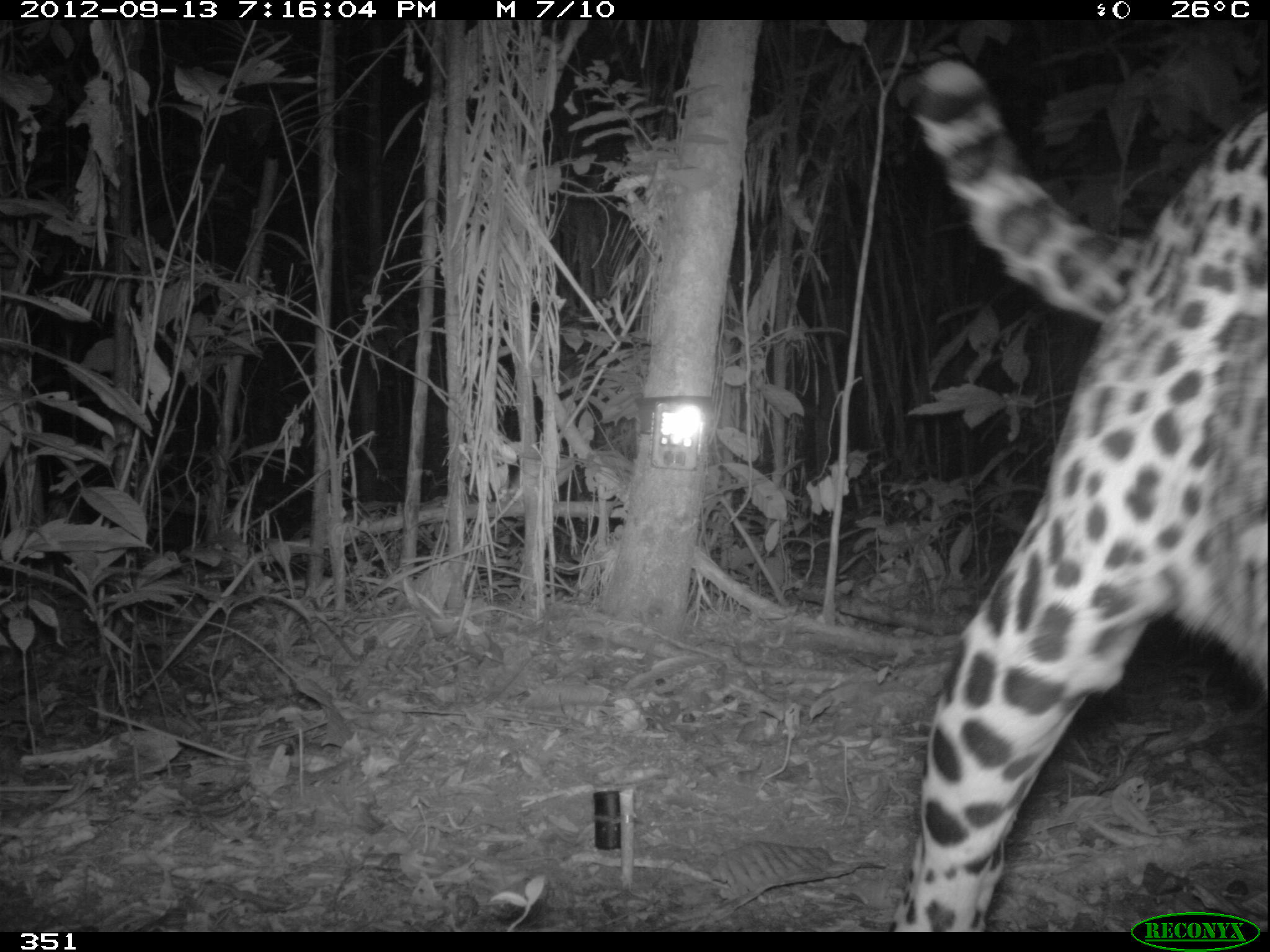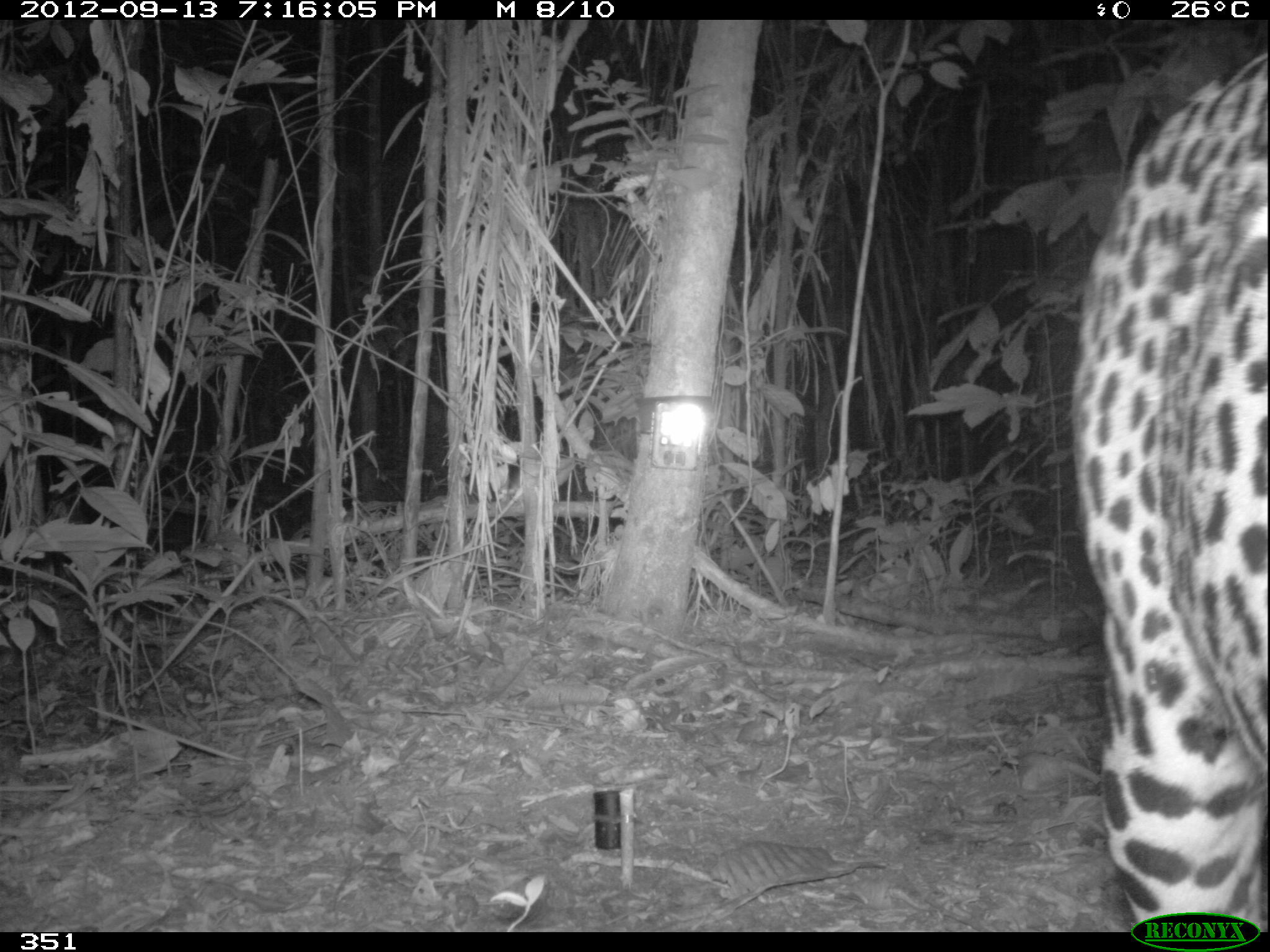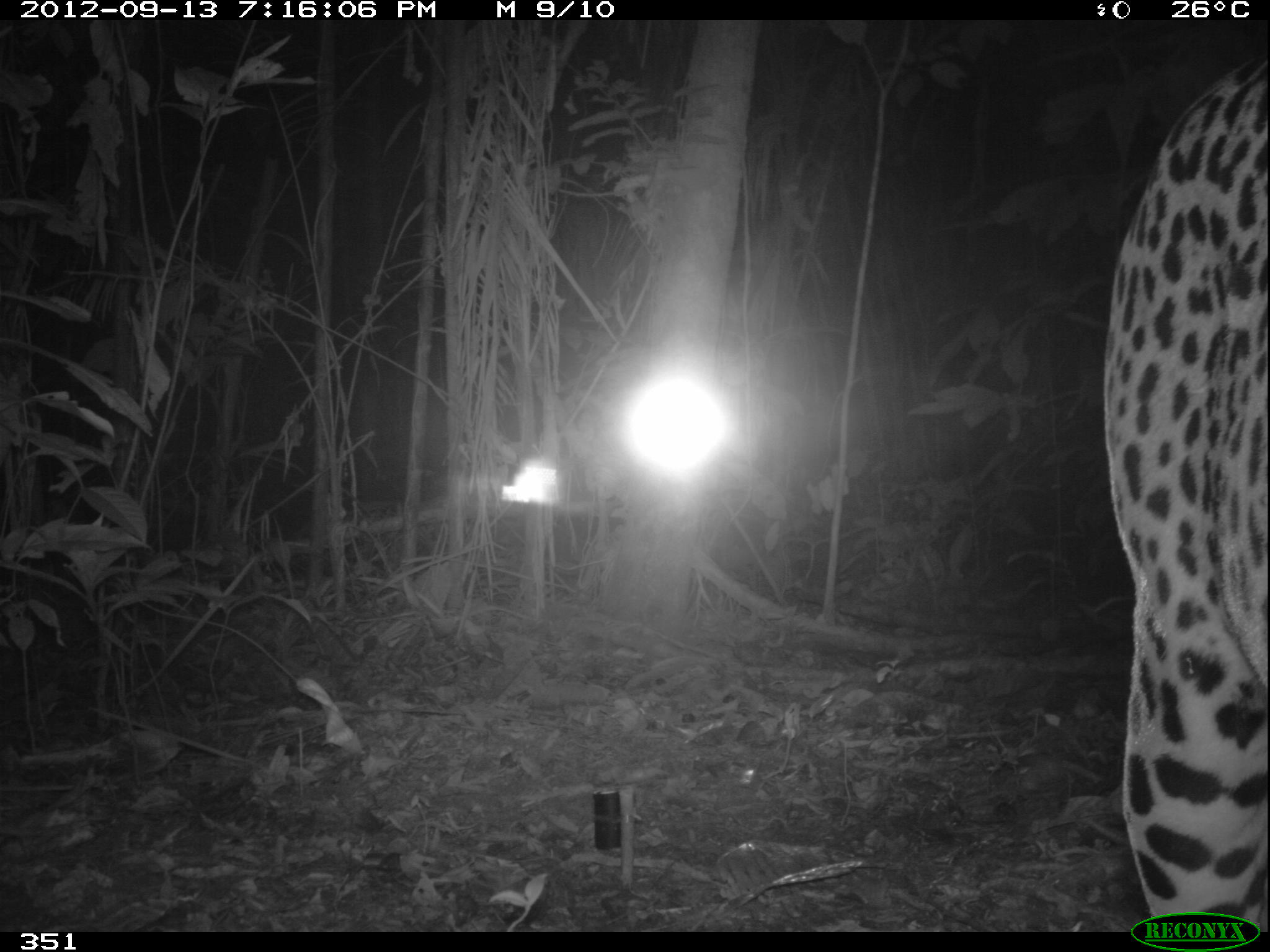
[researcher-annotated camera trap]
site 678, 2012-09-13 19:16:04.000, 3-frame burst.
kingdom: Animalia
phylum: Chordata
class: Mammalia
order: Carnivora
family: Felidae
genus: Panthera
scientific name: Panthera onca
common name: jaguar